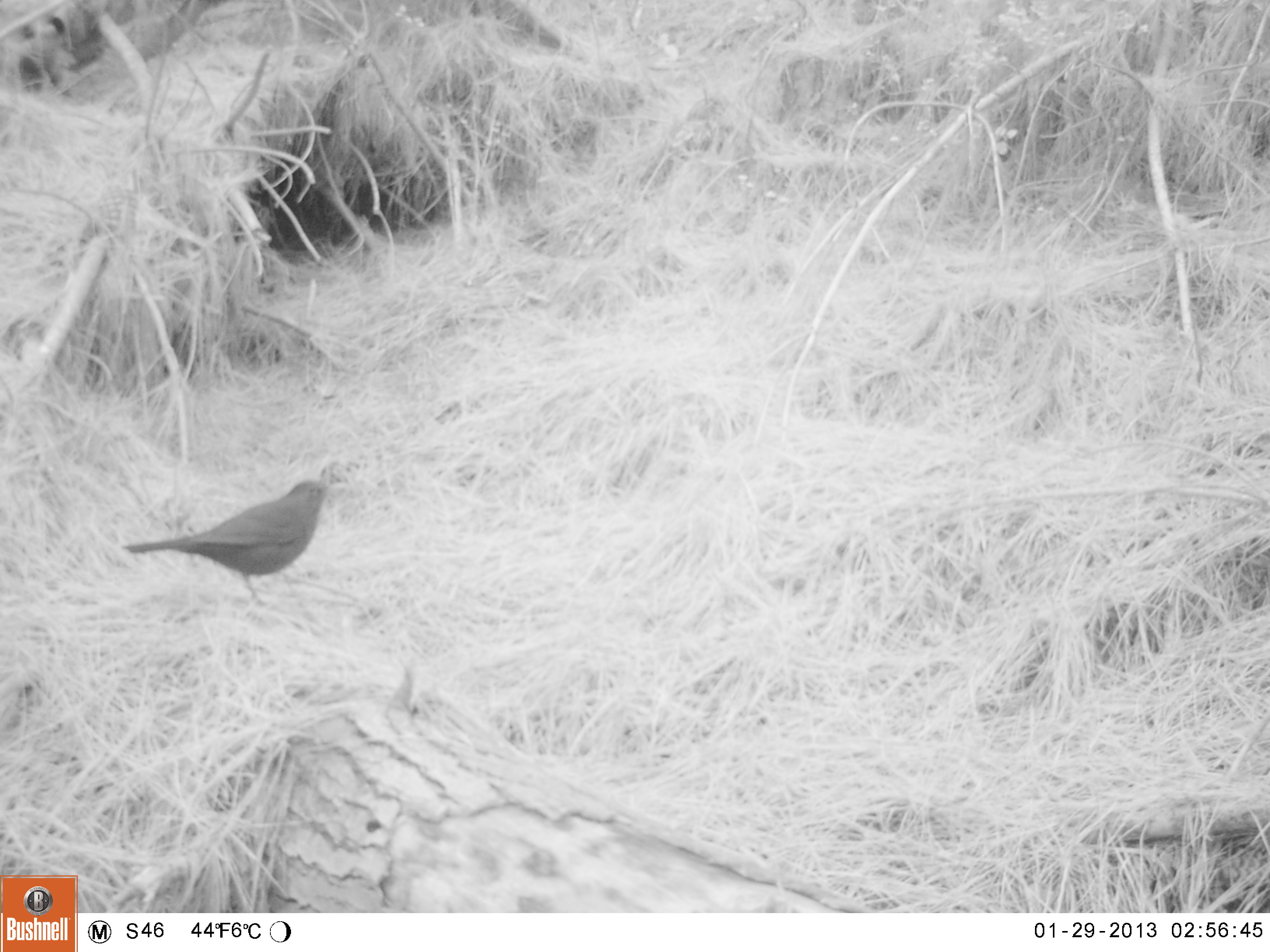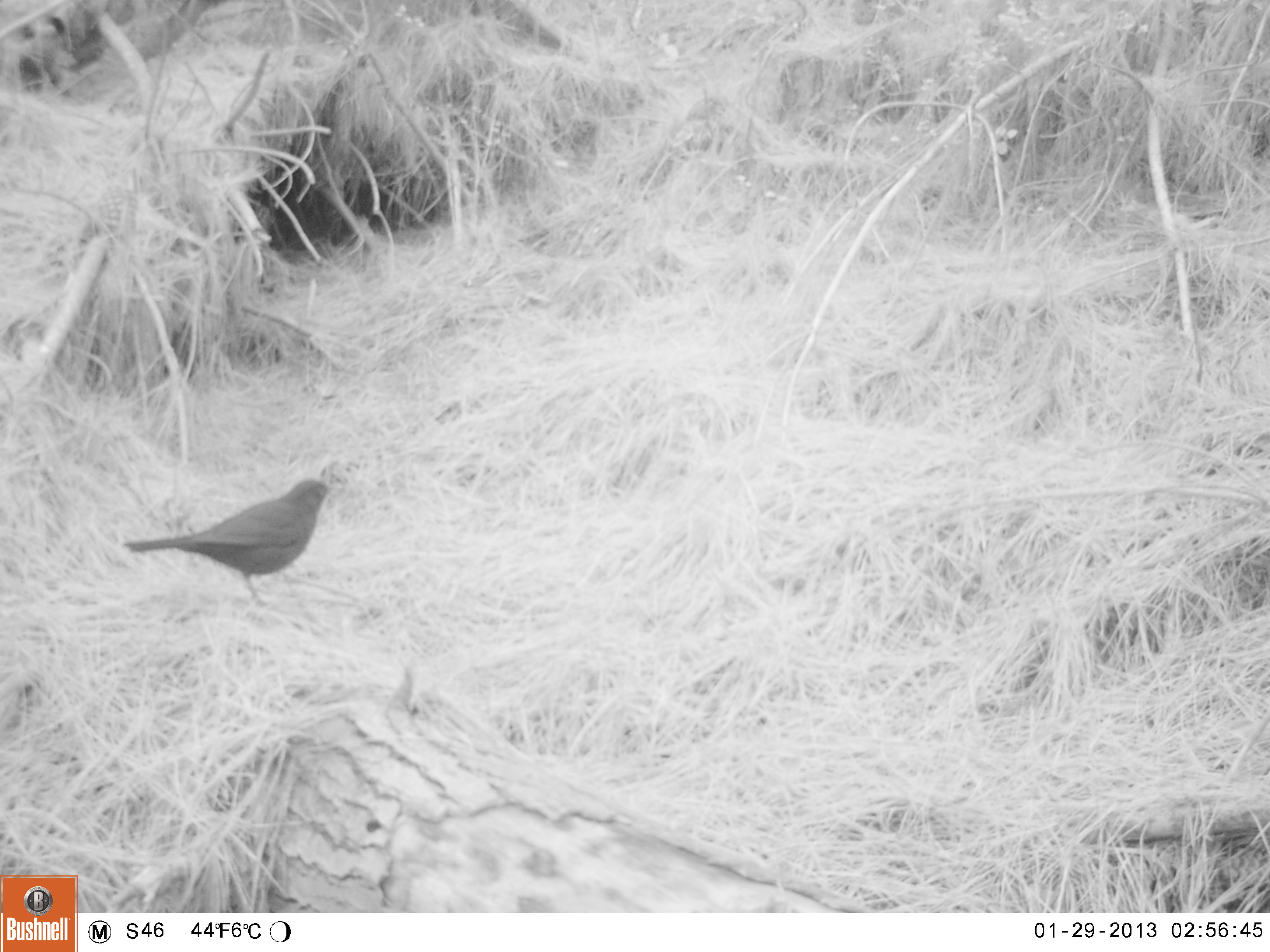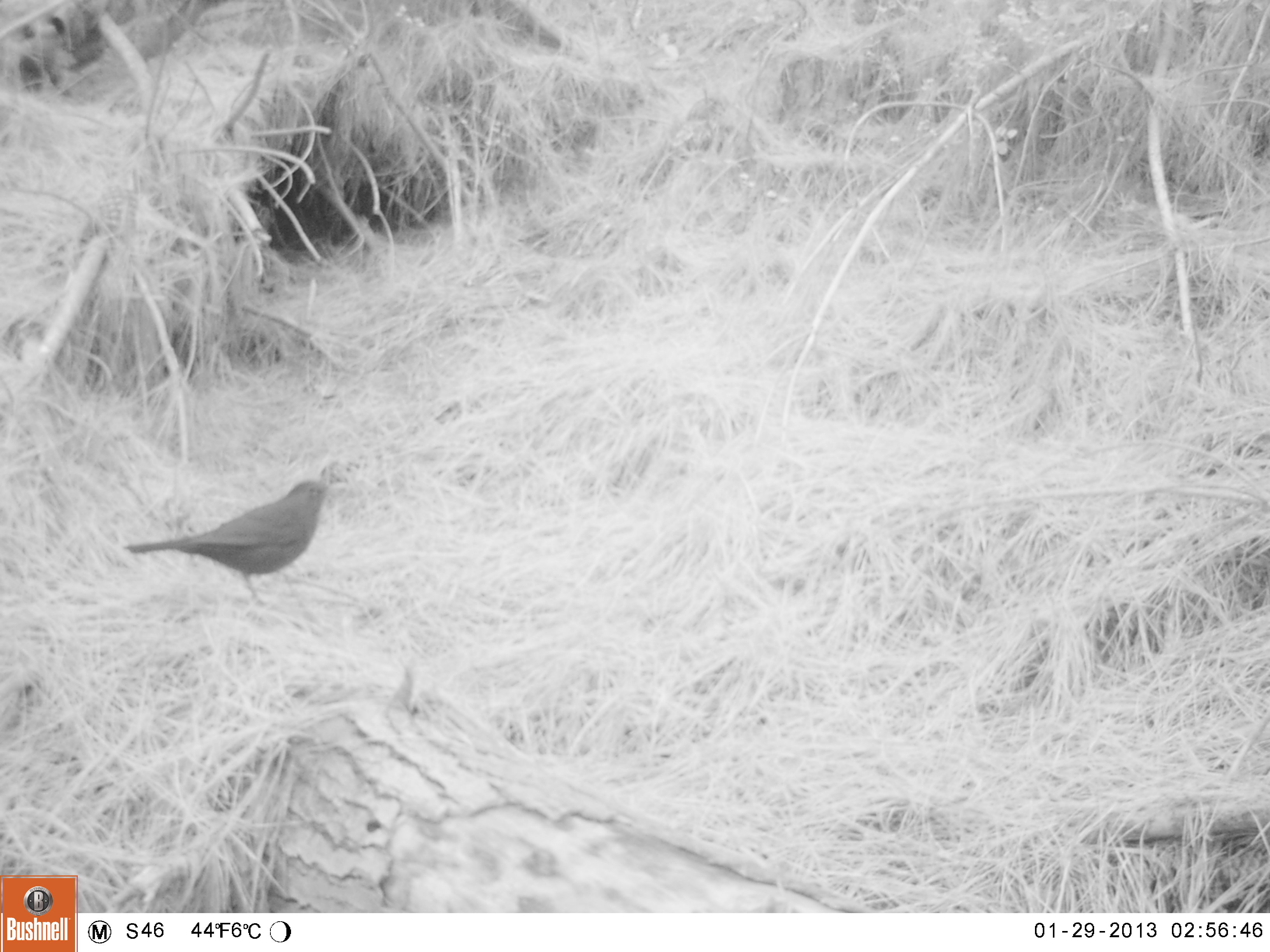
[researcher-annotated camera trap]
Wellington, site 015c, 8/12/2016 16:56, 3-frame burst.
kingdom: Animalia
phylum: Chordata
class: Aves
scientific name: Aves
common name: bird